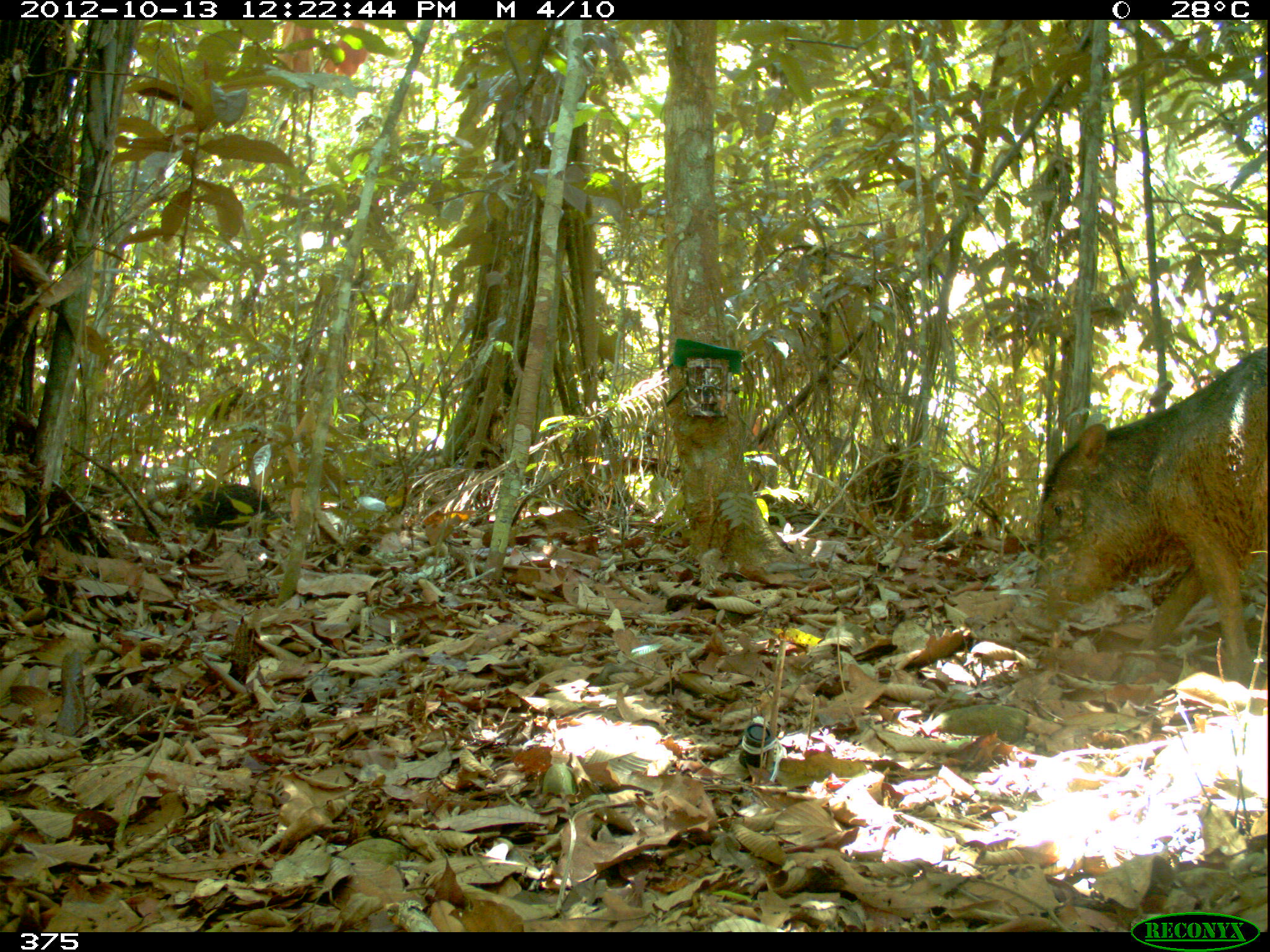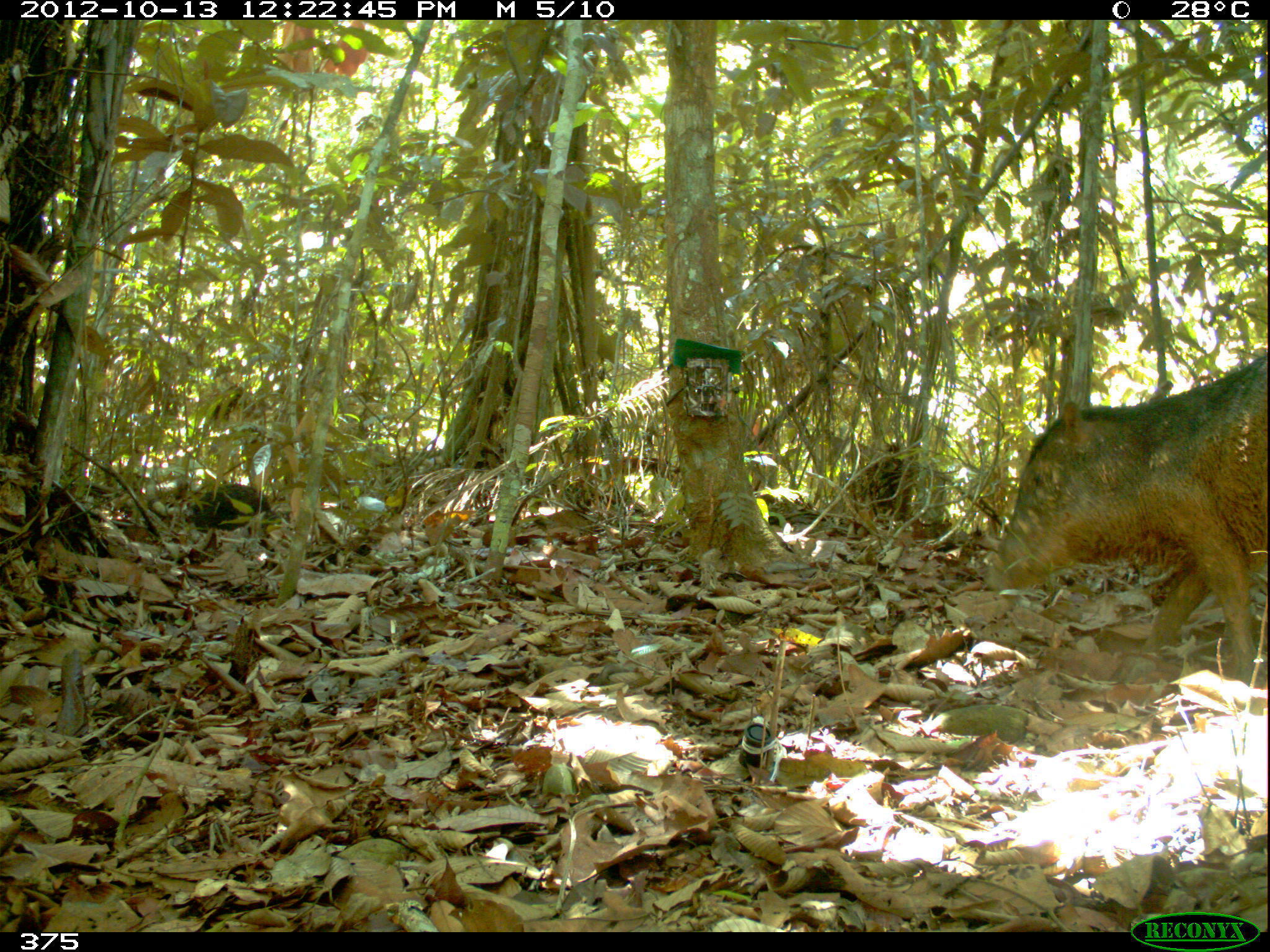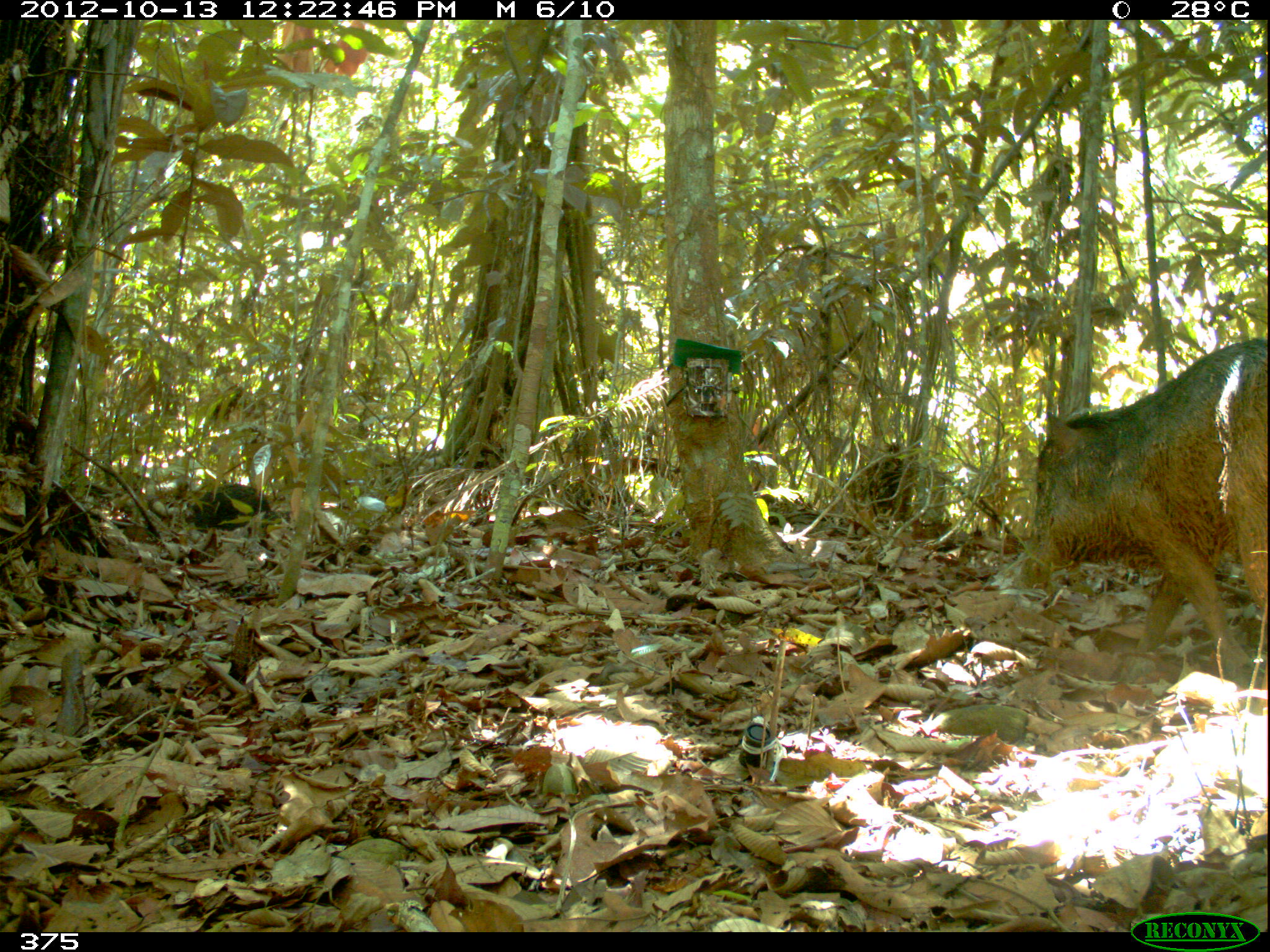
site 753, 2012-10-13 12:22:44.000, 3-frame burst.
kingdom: Animalia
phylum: Chordata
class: Mammalia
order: Artiodactyla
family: Tayassuidae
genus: Tayassu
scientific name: Tayassu pecari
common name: white-lipped peccary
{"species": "Tayassu pecari (white-lipped peccary)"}